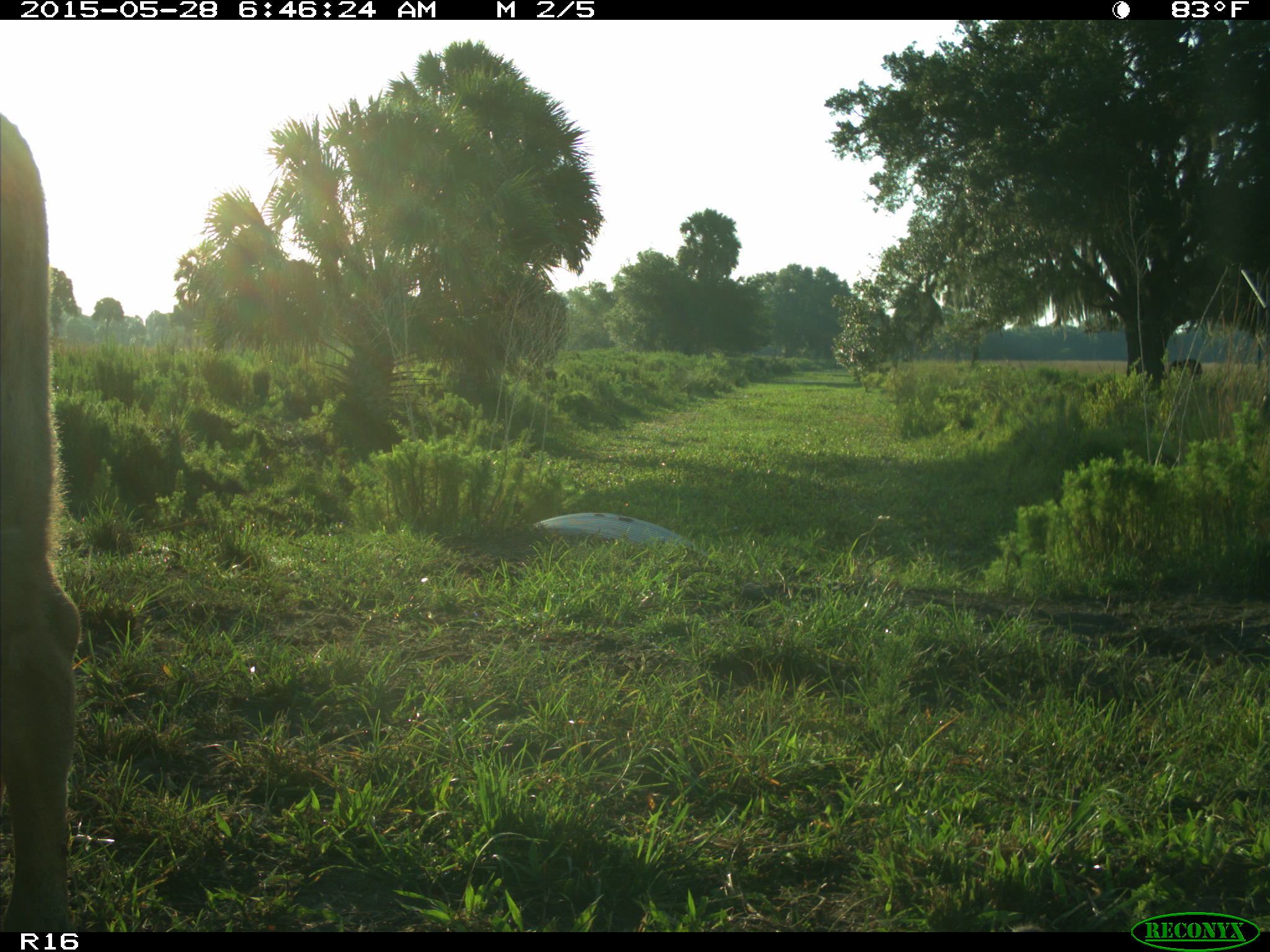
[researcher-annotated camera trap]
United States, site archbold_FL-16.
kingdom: Animalia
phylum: Chordata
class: Mammalia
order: Artiodactyla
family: Bovidae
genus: Bos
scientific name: Bos taurus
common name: domestic cow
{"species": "Bos taurus (domestic cow)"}